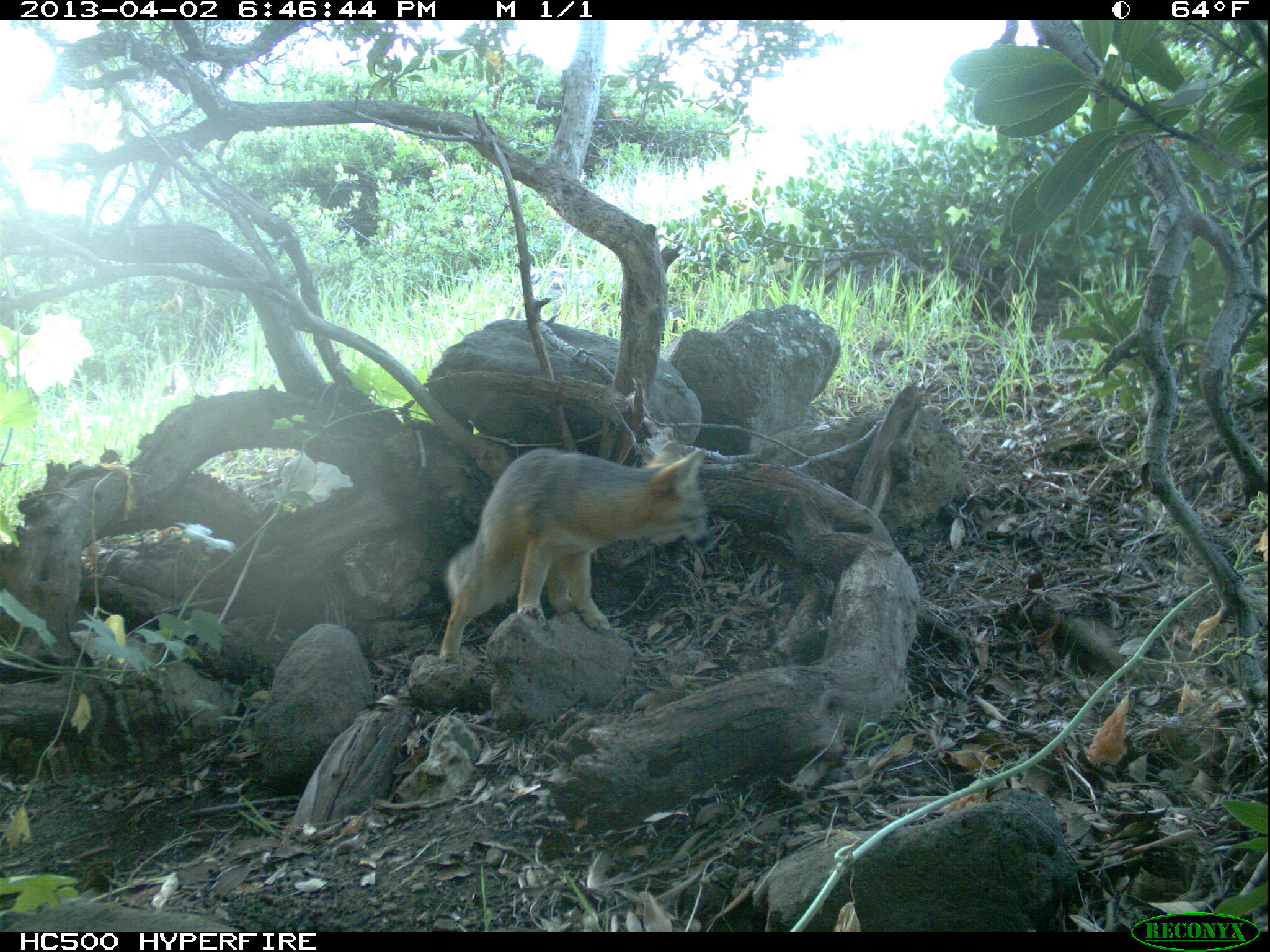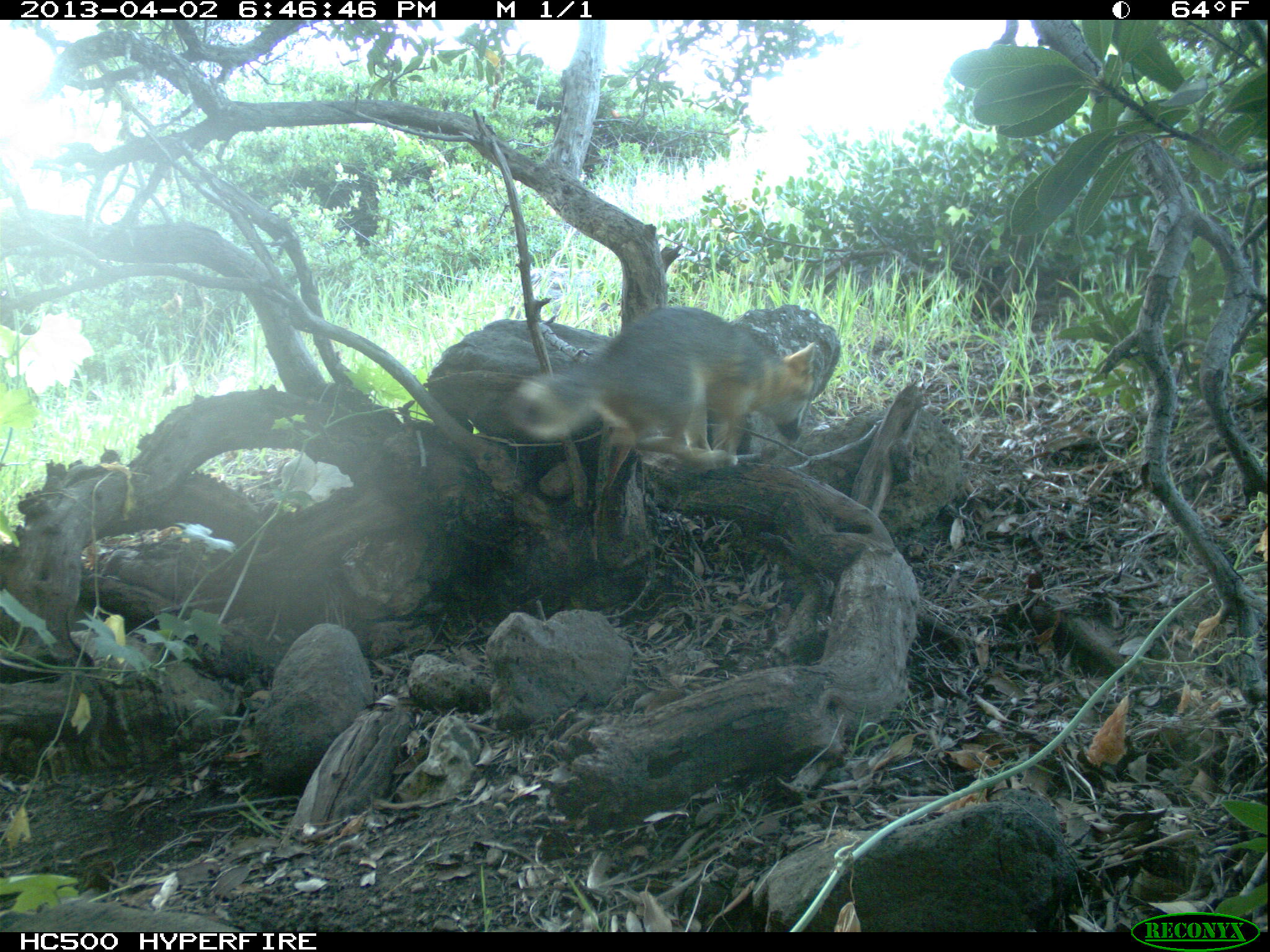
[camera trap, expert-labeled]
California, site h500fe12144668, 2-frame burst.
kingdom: Animalia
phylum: Chordata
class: Mammalia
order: Carnivora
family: Canidae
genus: Urocyon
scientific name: Urocyon littoralis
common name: island fox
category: fox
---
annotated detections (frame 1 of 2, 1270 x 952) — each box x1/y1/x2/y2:
fox: 438/440/706/664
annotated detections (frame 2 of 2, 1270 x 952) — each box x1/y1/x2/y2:
fox: 504/305/816/469